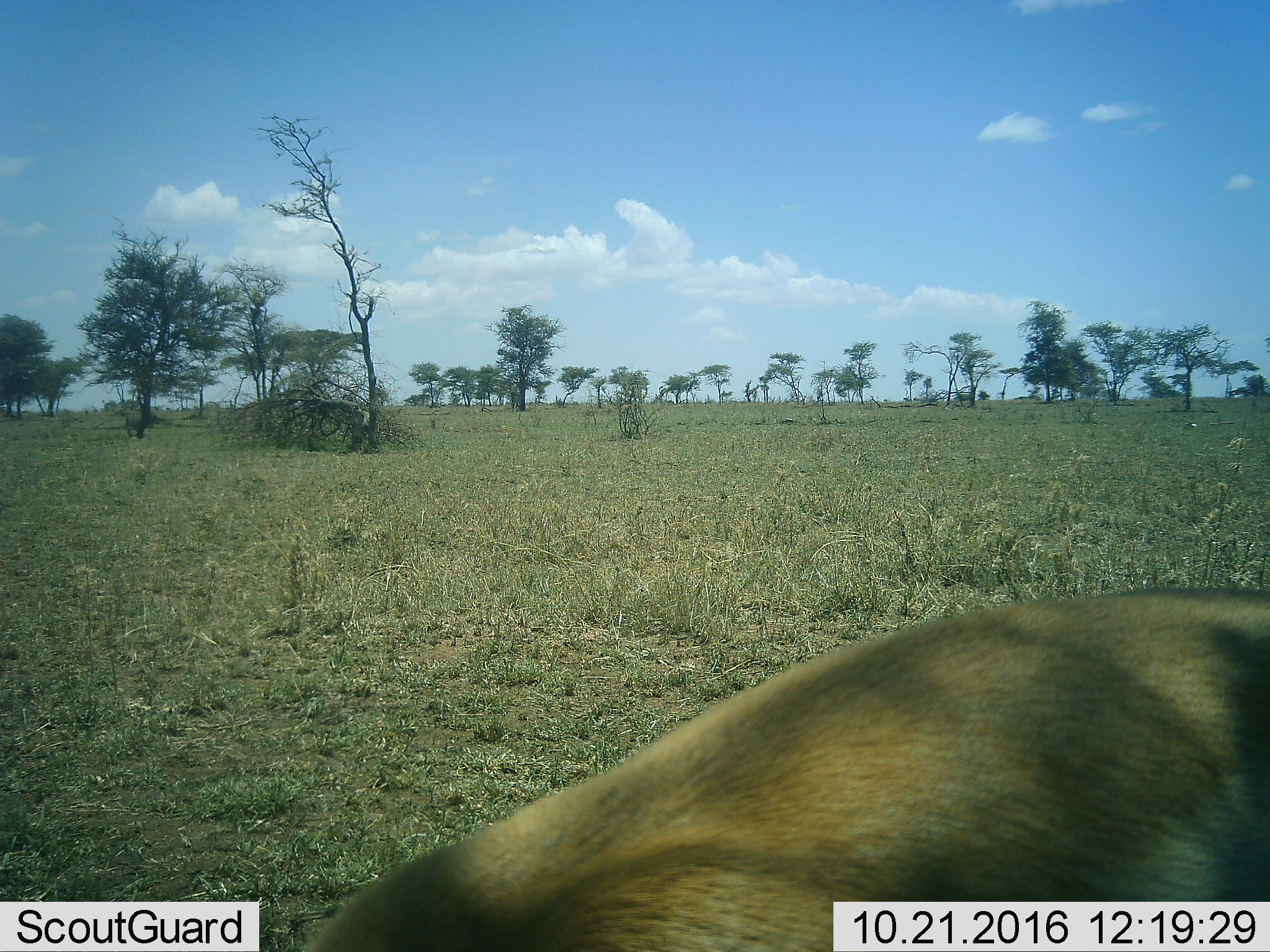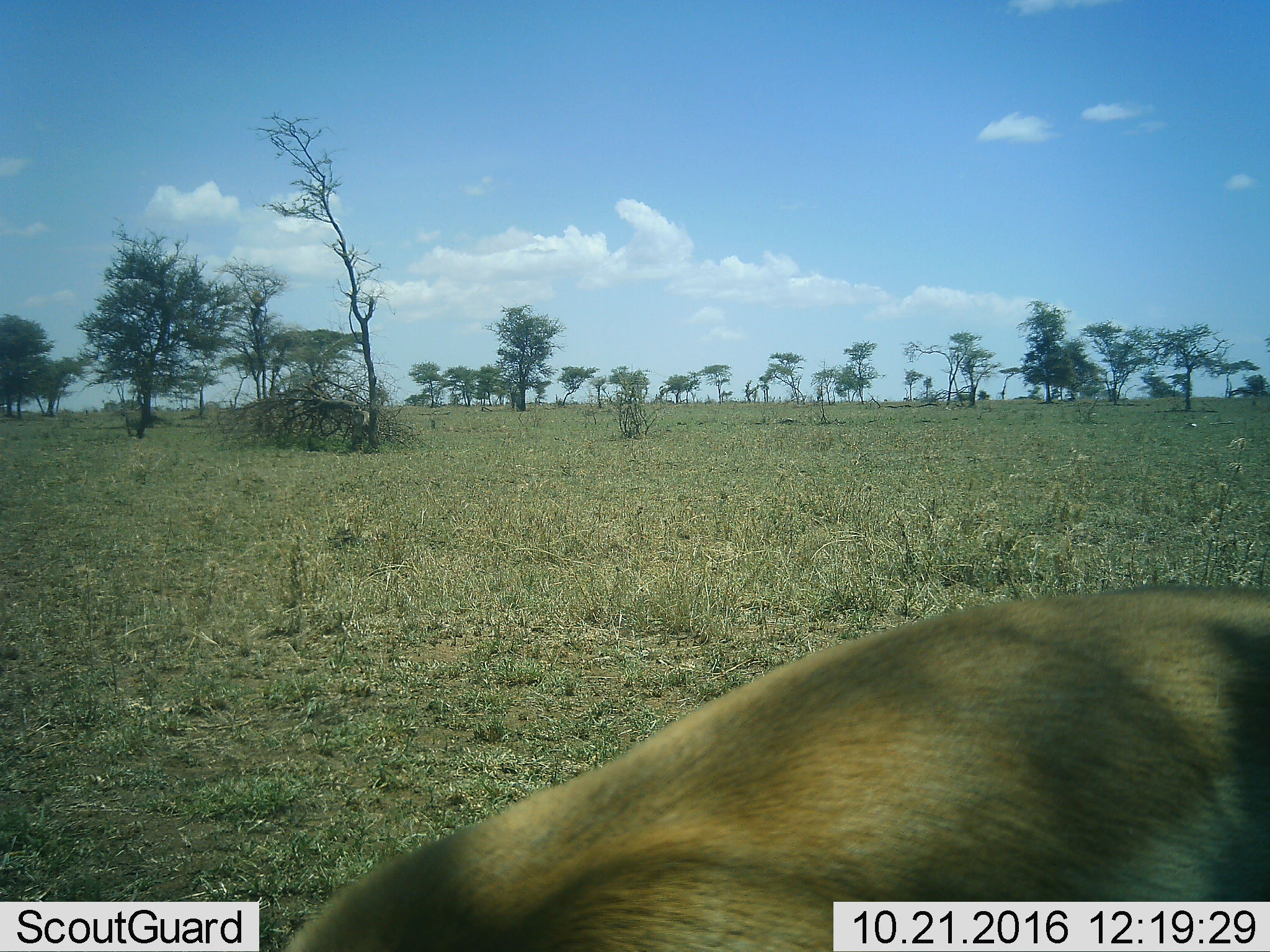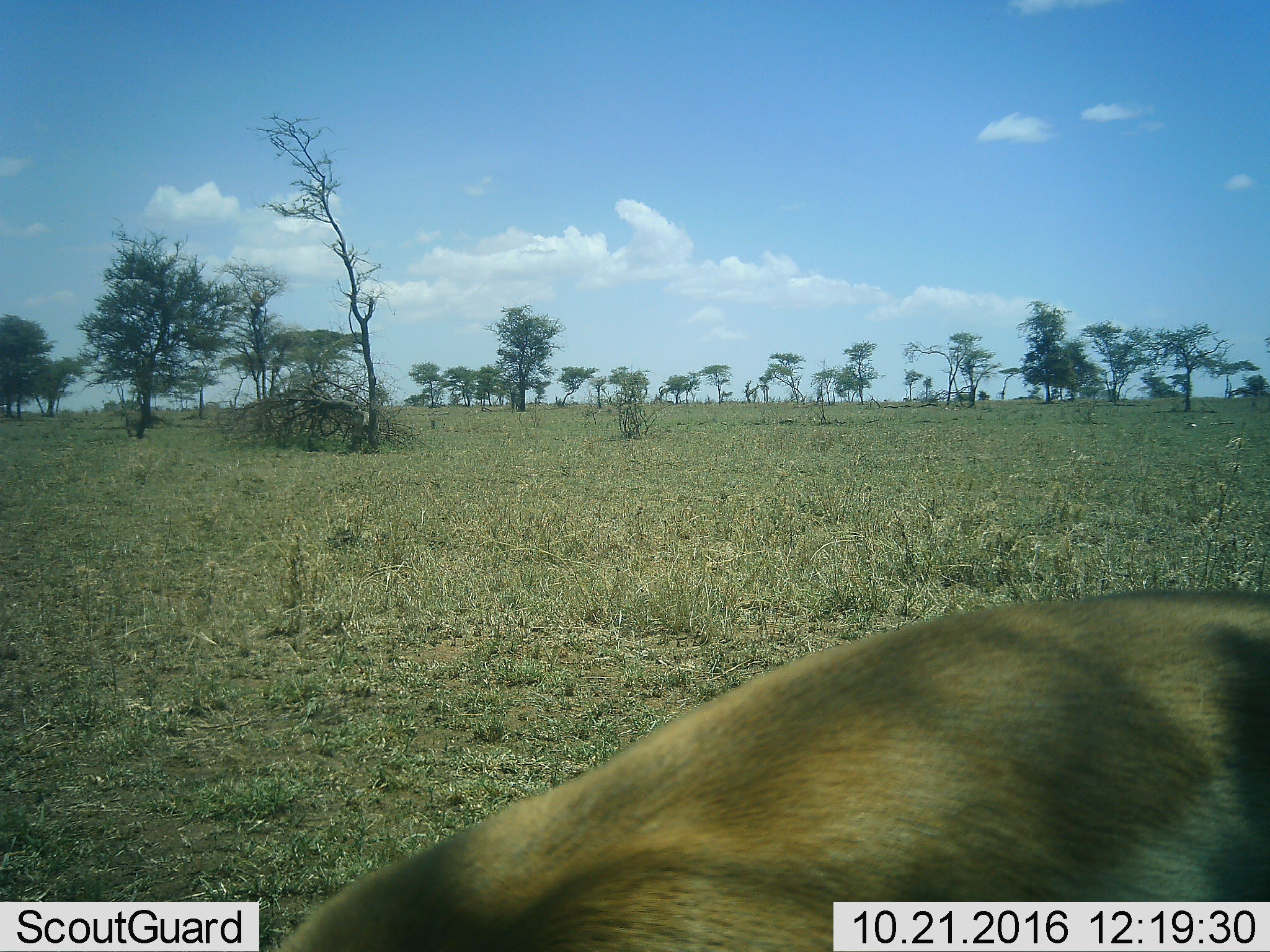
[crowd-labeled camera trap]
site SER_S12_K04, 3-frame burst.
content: unidentified animal